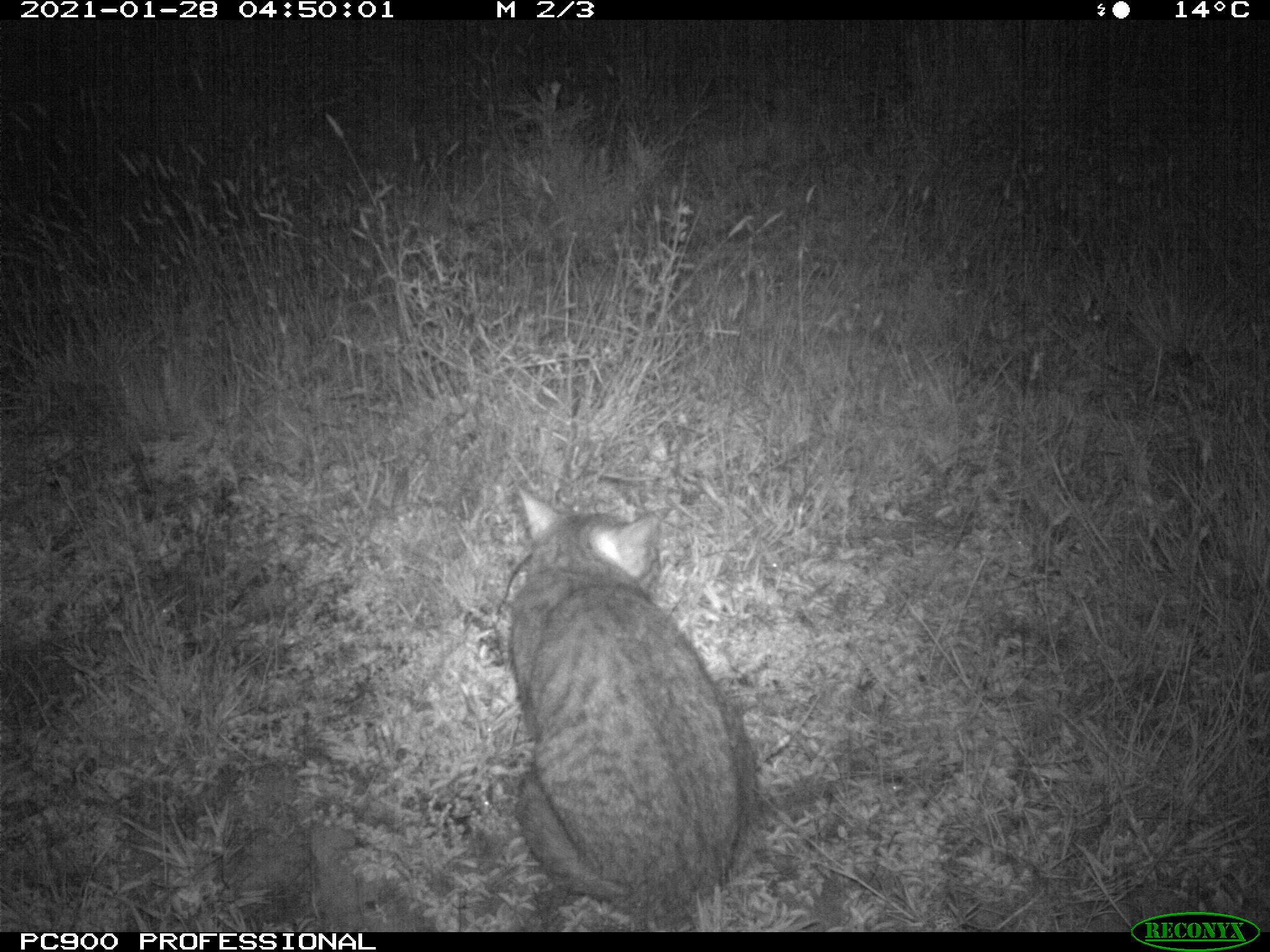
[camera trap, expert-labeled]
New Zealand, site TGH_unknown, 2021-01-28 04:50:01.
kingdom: Animalia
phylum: Chordata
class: Mammalia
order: Carnivora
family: Felidae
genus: Felis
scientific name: Felis catus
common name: domestic cat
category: cat